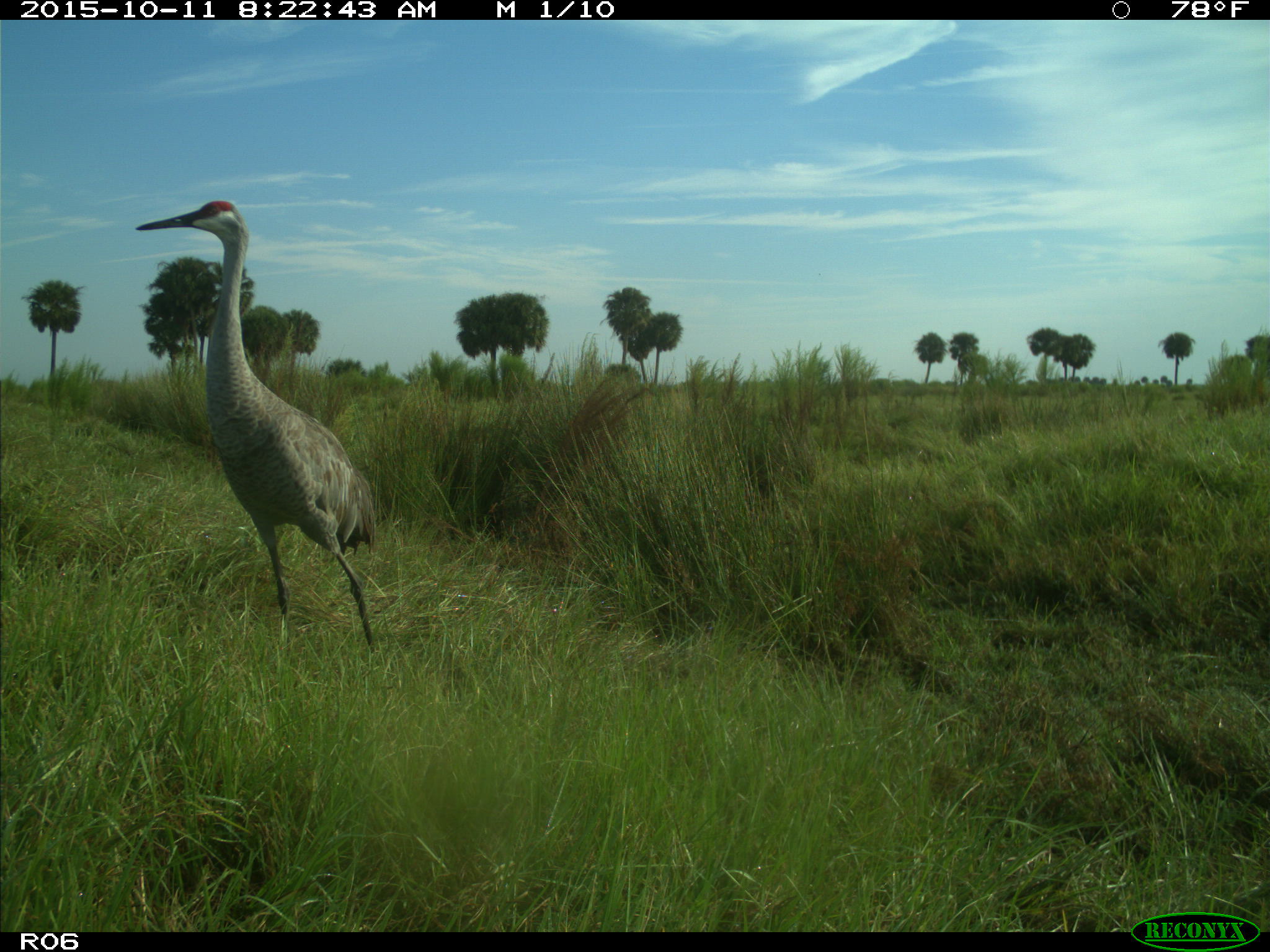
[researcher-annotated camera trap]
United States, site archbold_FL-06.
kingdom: Animalia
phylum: Chordata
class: Aves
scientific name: Aves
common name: birds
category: unidentified bird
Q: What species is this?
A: Unidentified bird (birds) (Aves).